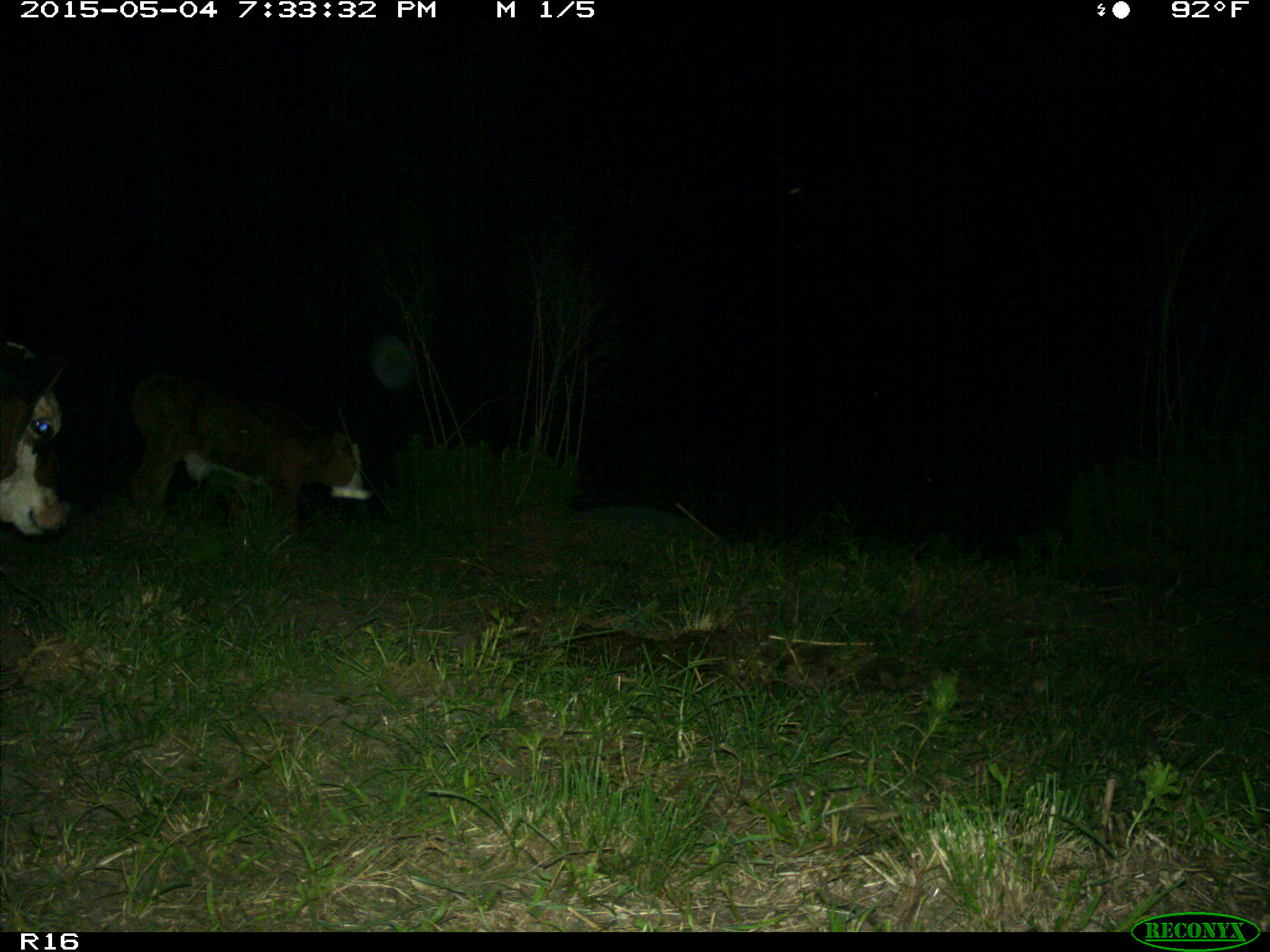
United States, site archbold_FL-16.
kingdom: Animalia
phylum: Chordata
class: Mammalia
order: Artiodactyla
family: Bovidae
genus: Bos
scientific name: Bos taurus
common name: domestic cow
Bos taurus (domestic cow).